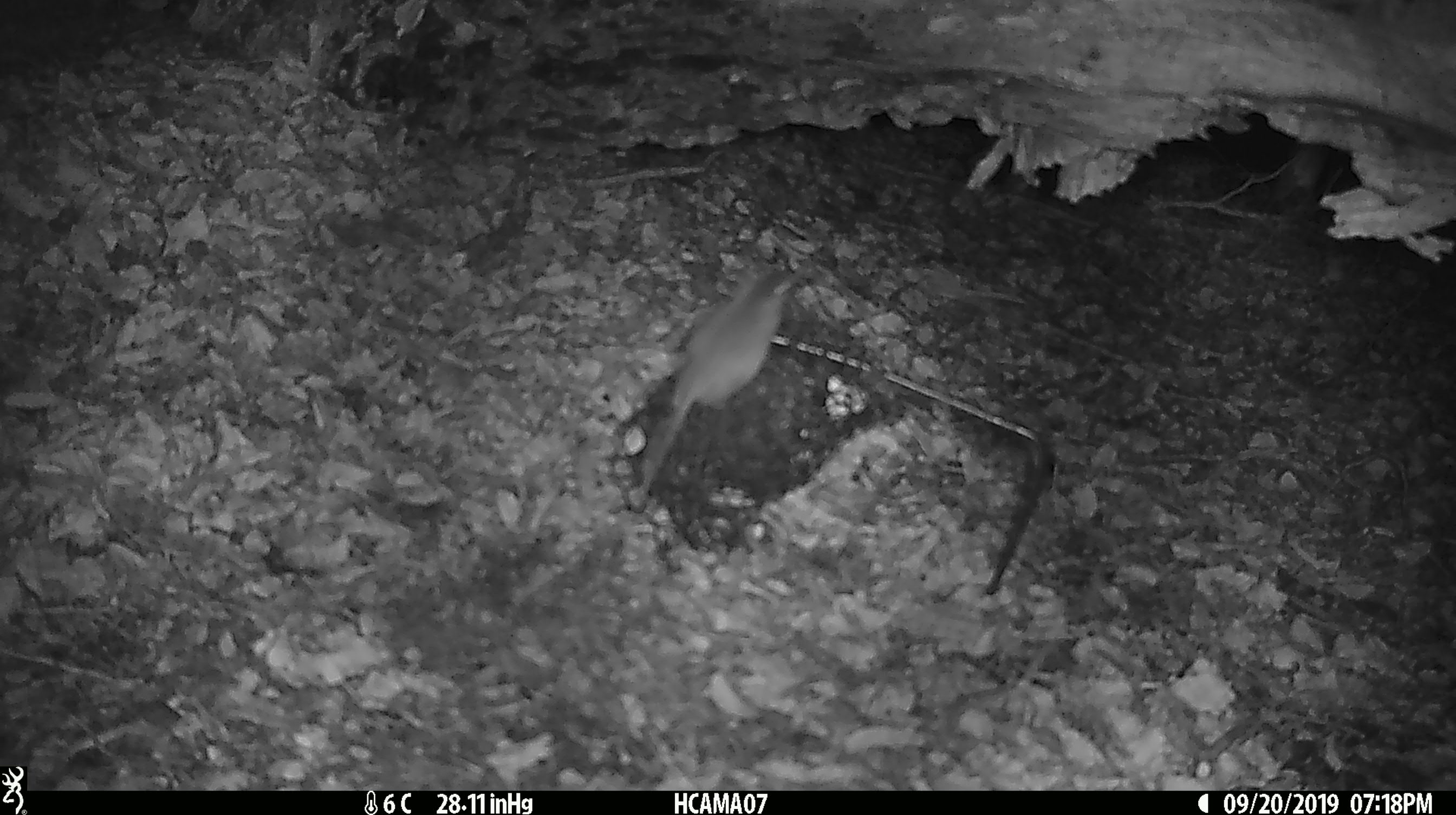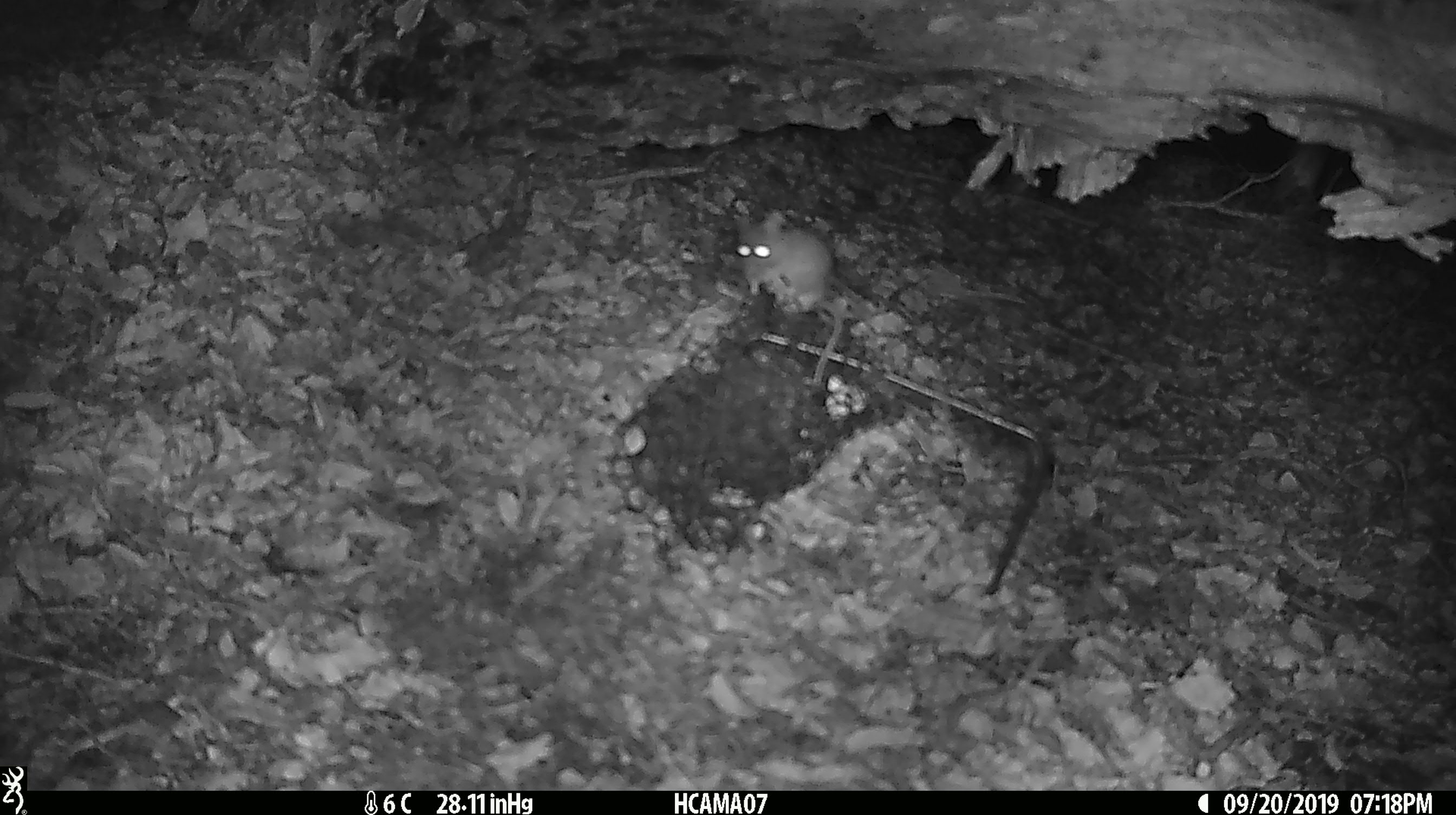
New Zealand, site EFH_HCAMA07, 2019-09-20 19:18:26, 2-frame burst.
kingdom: Animalia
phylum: Chordata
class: Mammalia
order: Rodentia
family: Muridae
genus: Mus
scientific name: Mus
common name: mouse